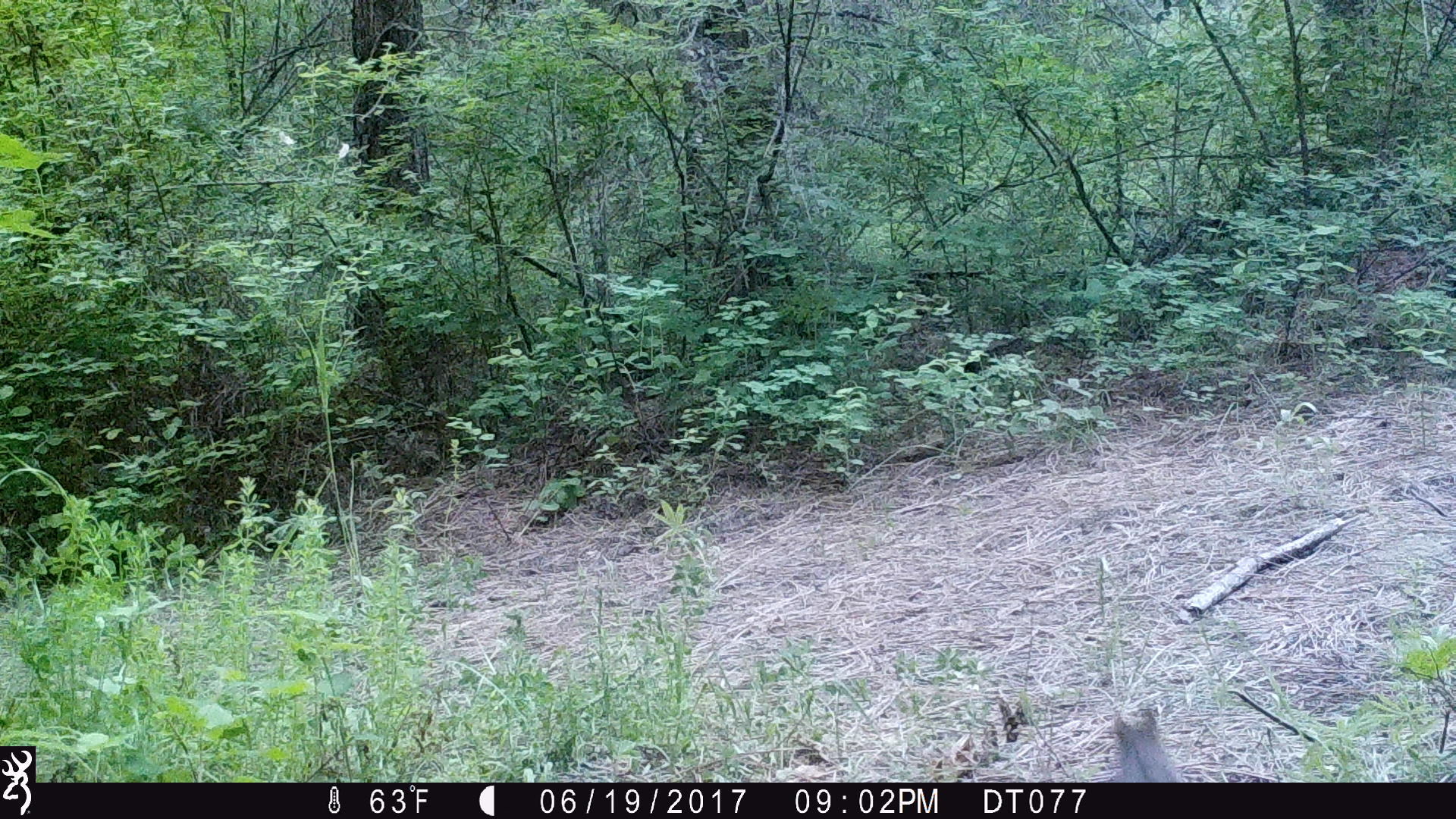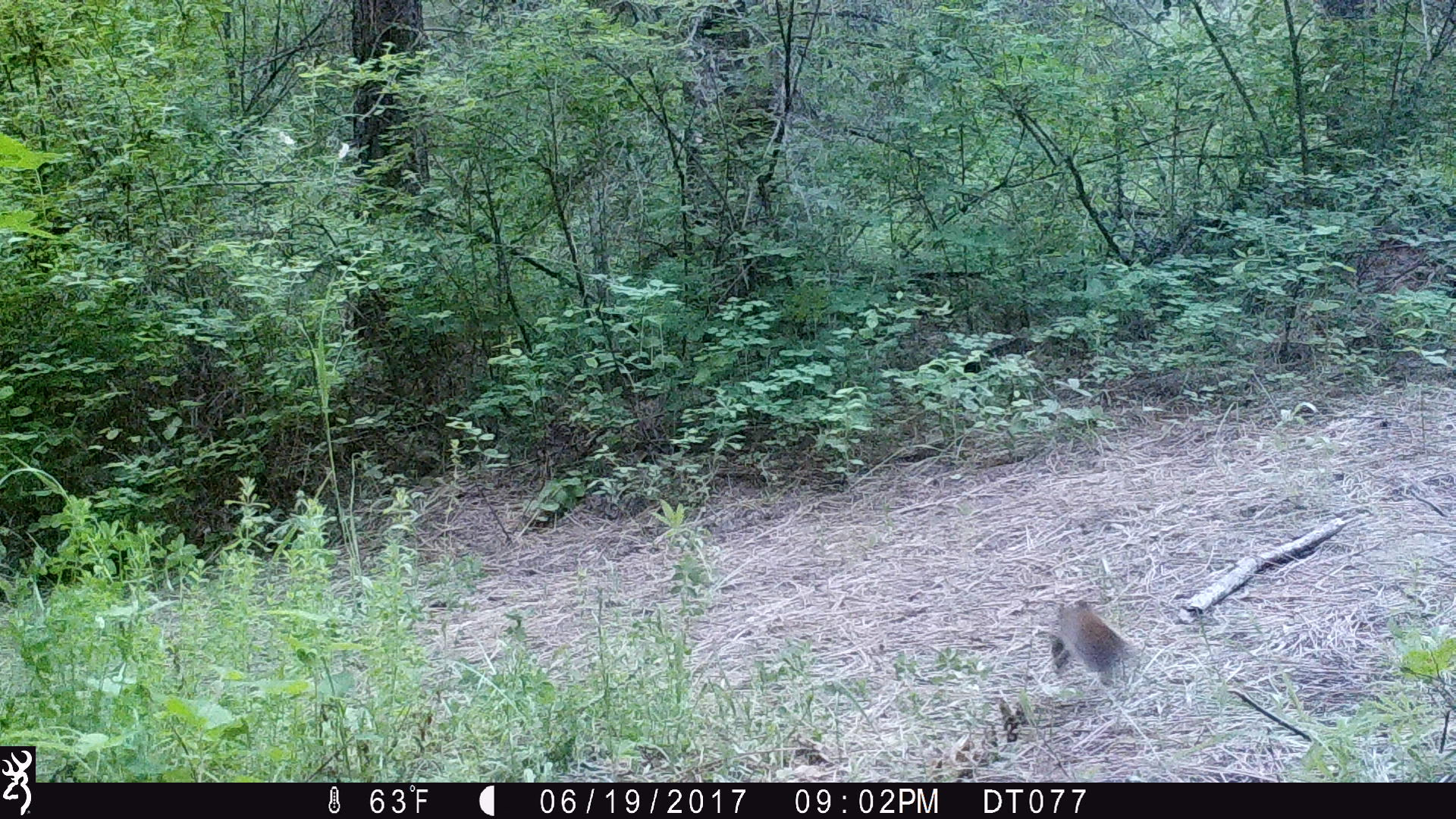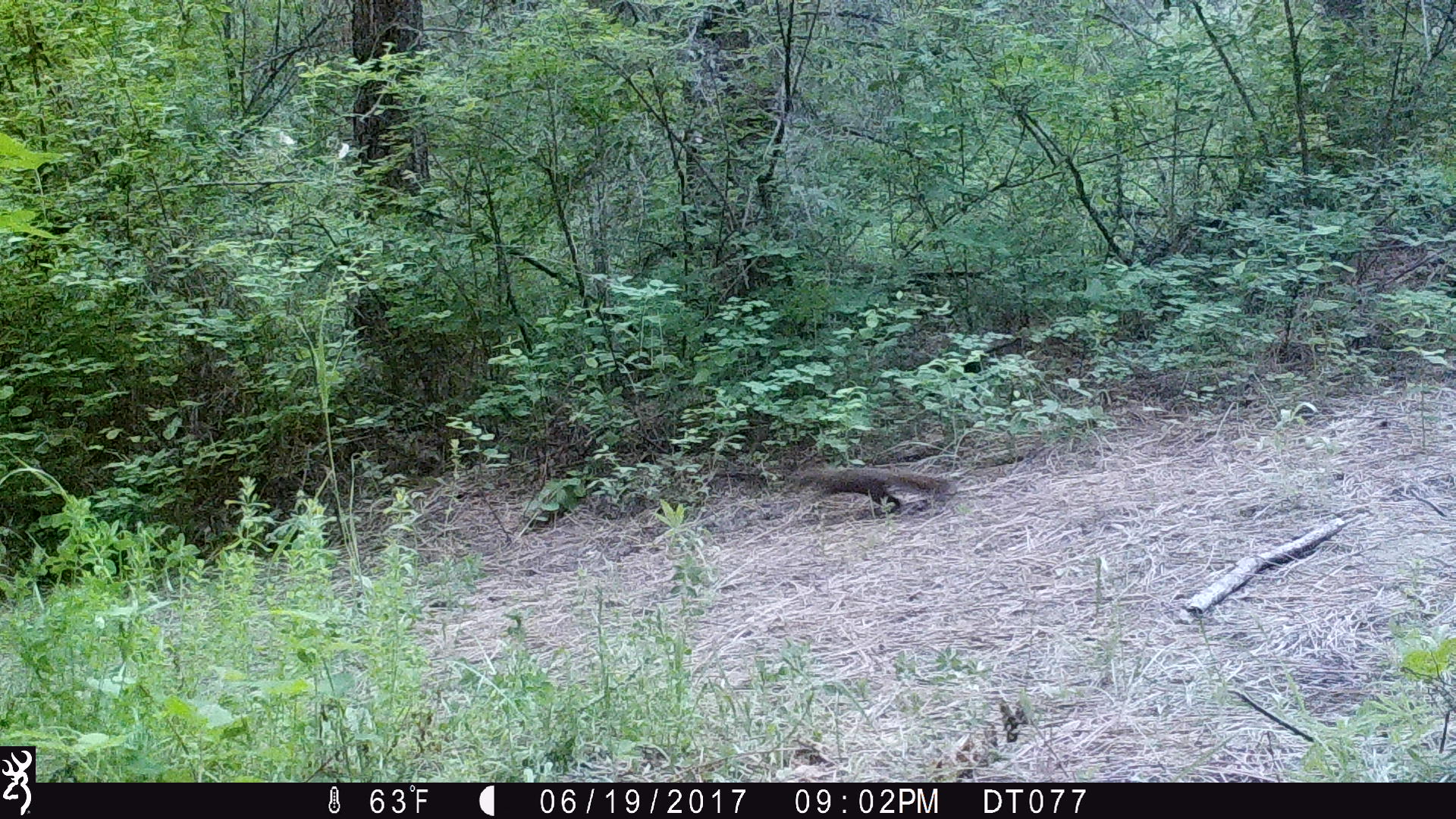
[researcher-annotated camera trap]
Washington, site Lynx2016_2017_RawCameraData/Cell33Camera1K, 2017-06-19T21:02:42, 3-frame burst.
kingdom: Animalia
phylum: Chordata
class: Mammalia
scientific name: Mammalia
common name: small mammal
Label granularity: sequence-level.